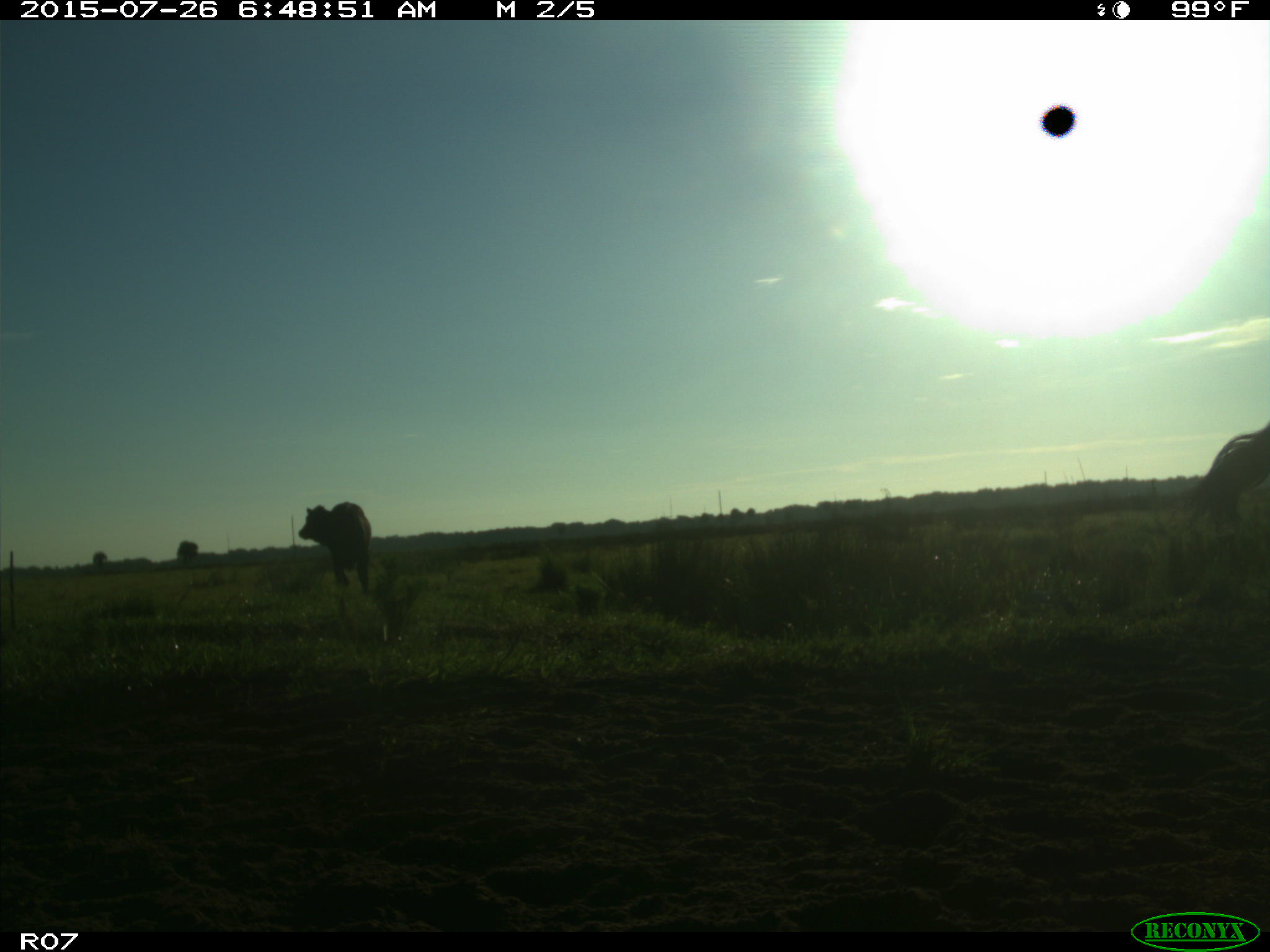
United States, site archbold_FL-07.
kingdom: Animalia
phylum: Chordata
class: Mammalia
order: Artiodactyla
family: Bovidae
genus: Bos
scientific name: Bos taurus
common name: domestic cow